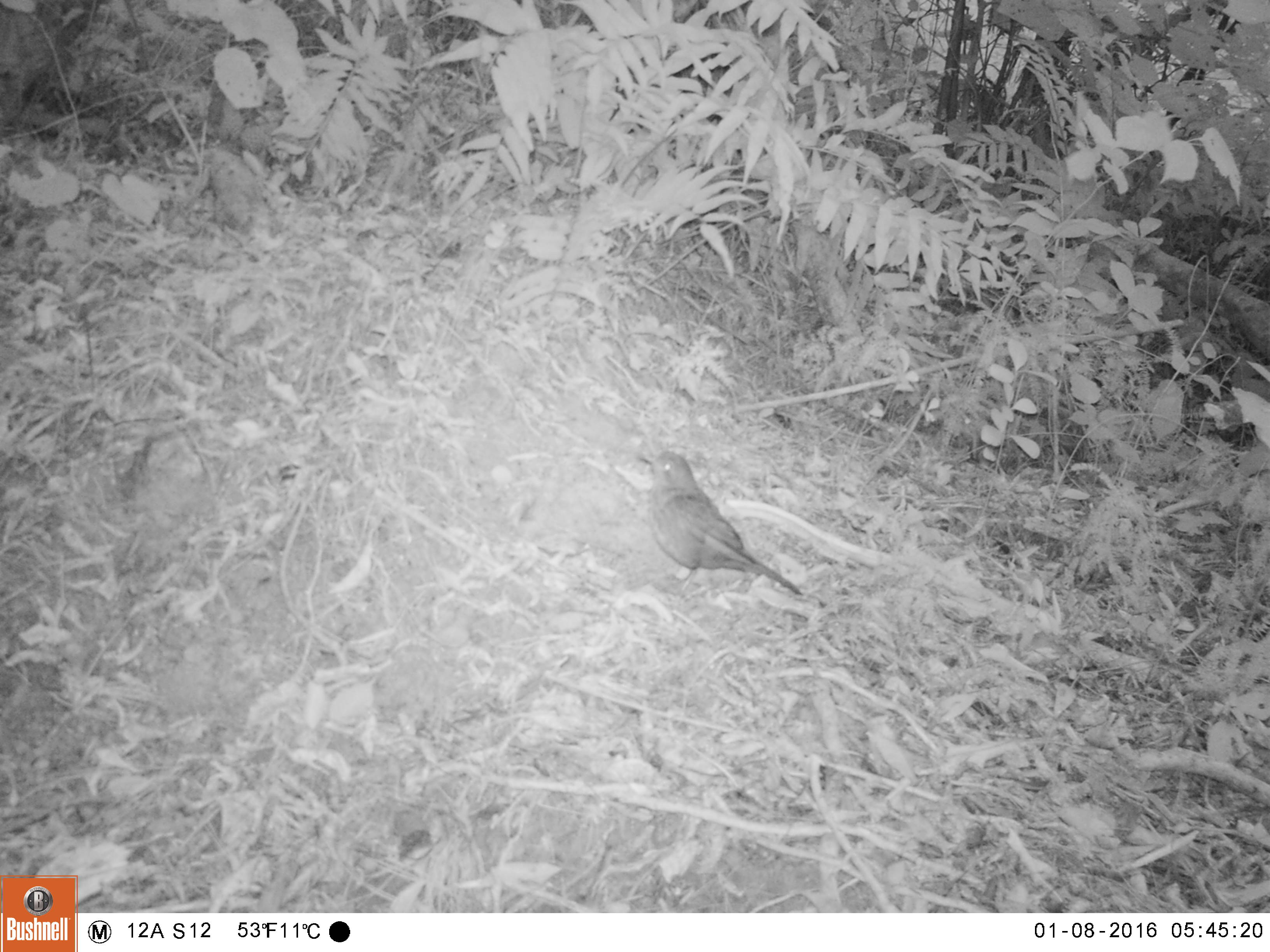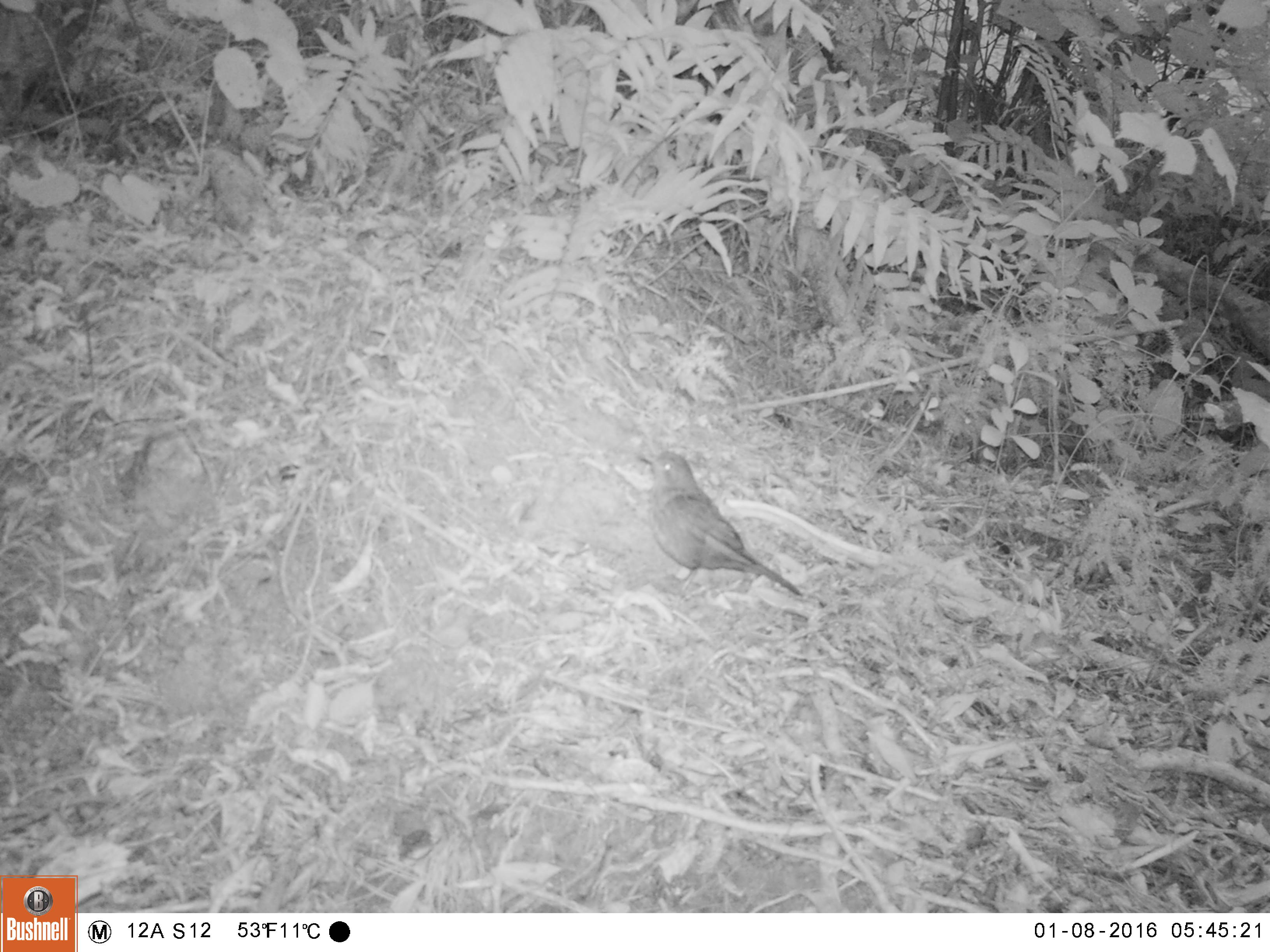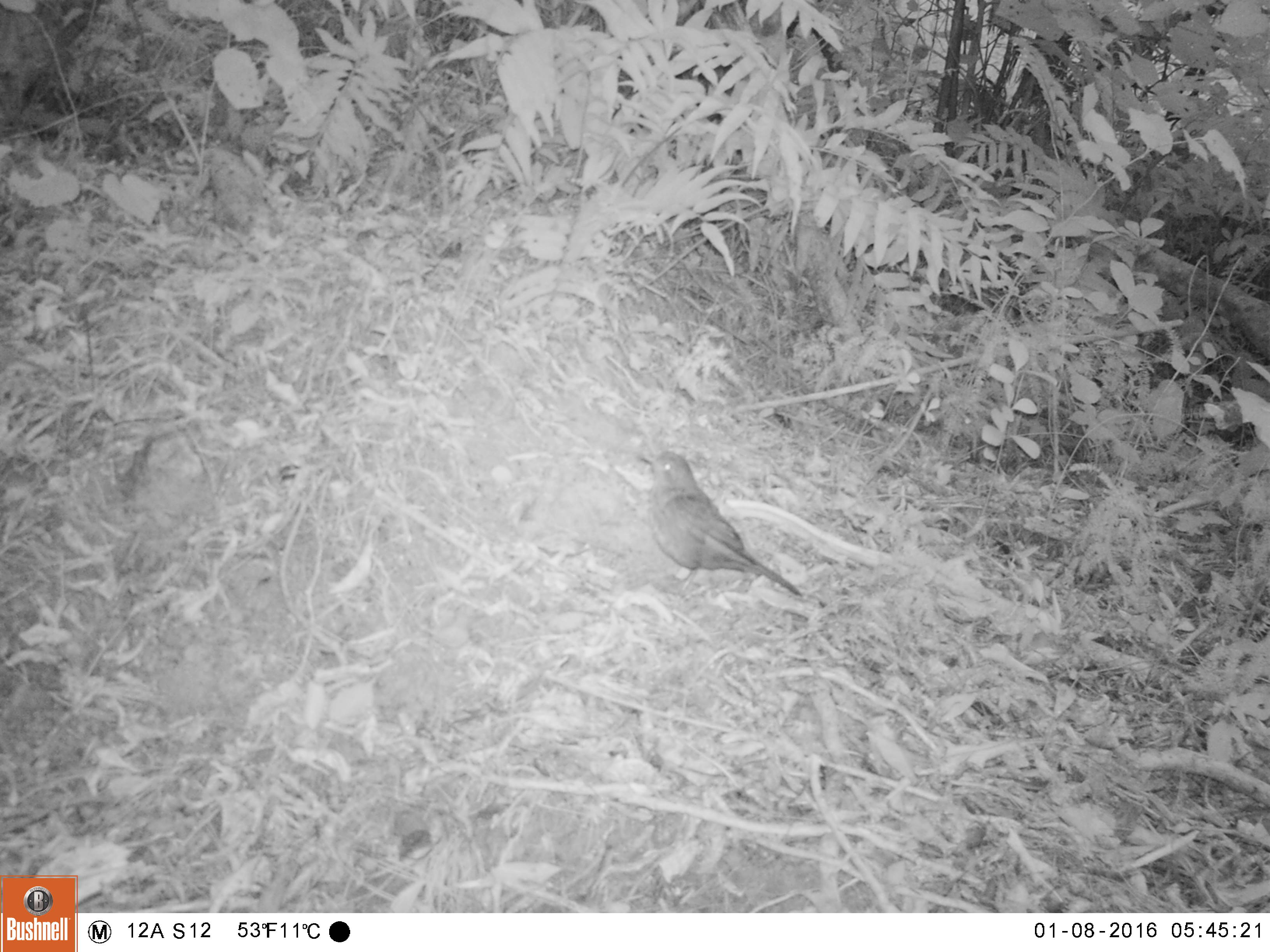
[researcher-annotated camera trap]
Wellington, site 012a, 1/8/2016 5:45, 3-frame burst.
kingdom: Animalia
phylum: Chordata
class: Aves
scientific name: Aves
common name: bird